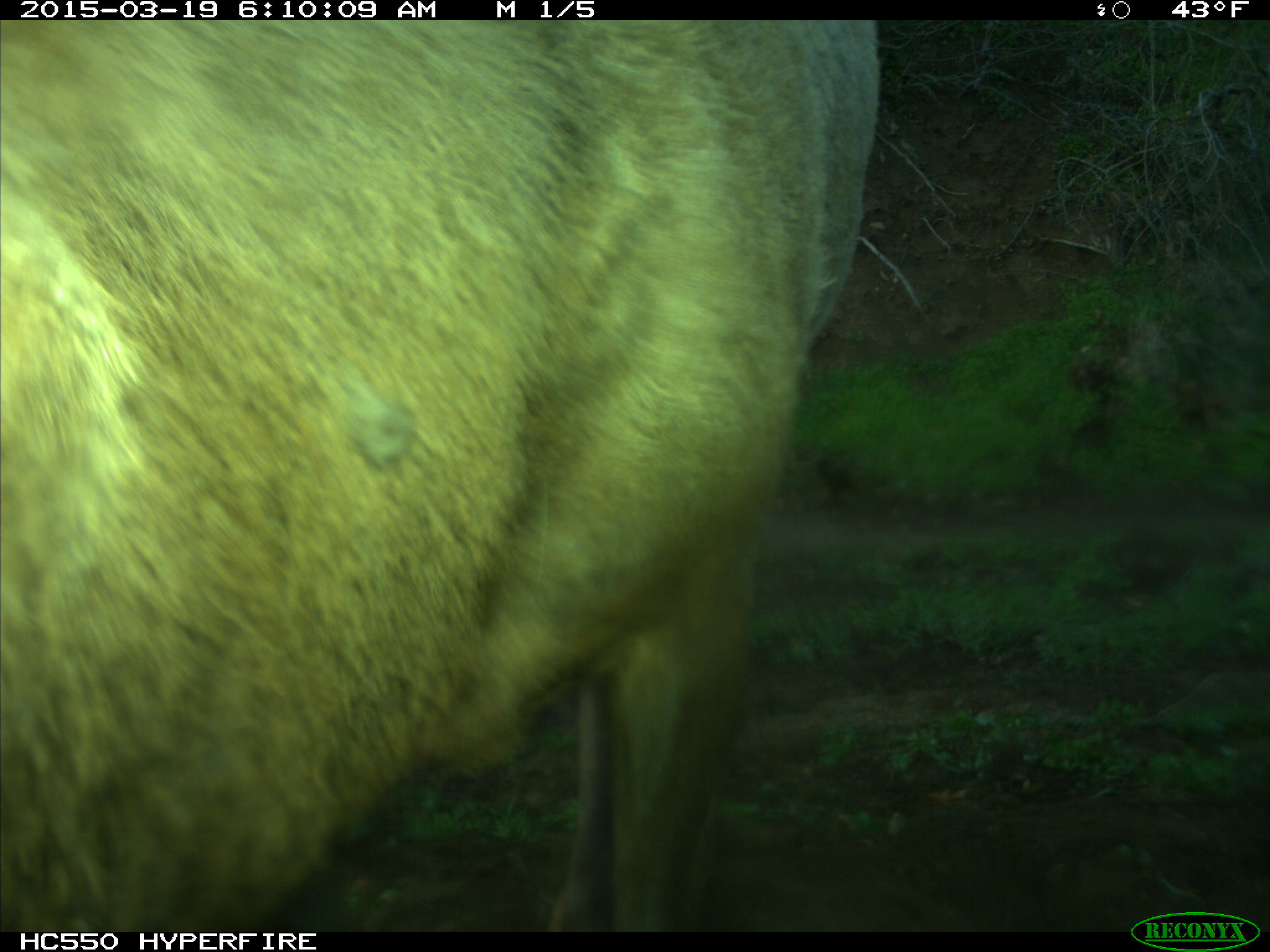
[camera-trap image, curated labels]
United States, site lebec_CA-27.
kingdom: Animalia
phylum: Chordata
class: Mammalia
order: Artiodactyla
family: Cervidae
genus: Cervus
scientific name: Cervus canadensis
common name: elk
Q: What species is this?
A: Cervus canadensis (elk).